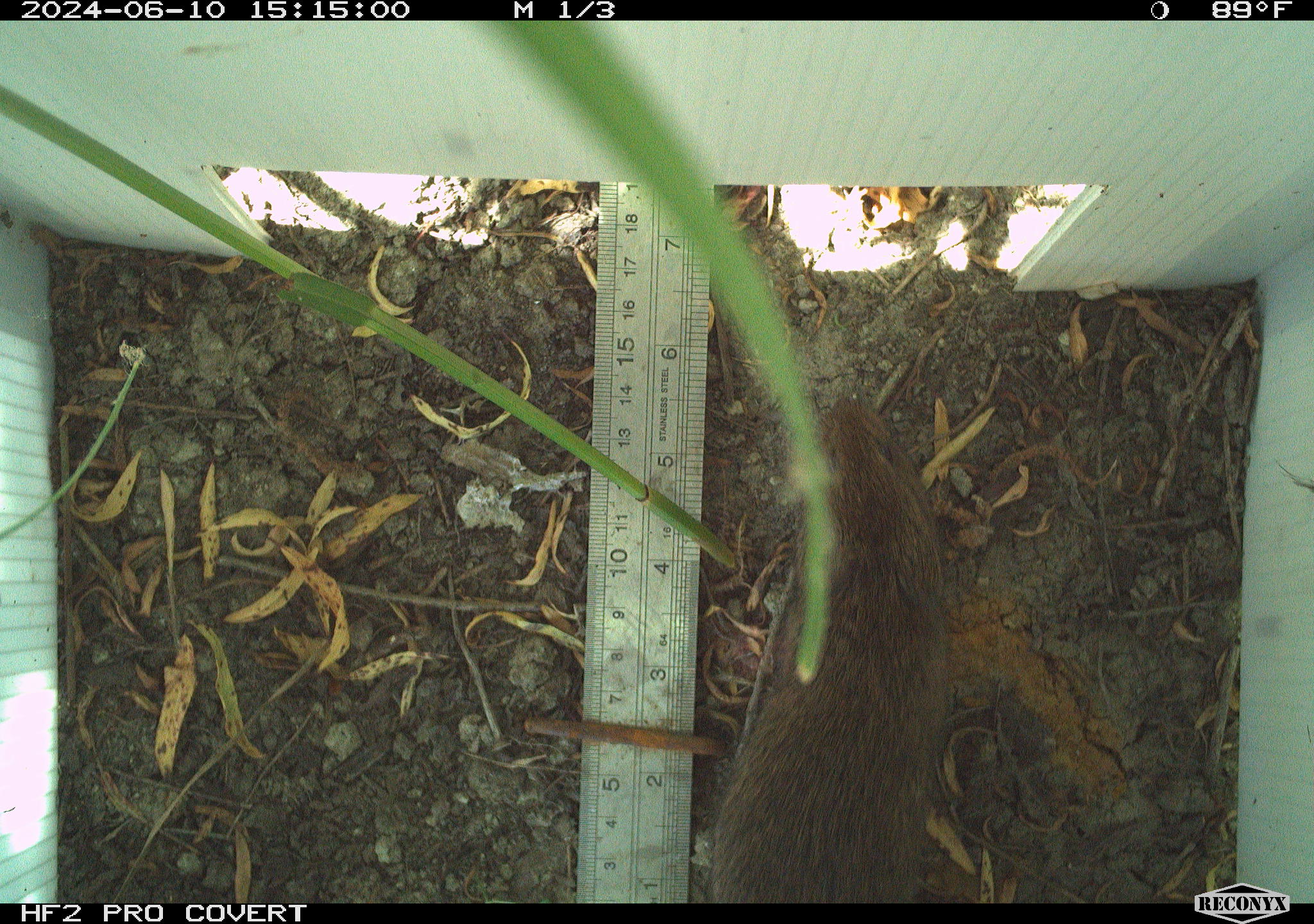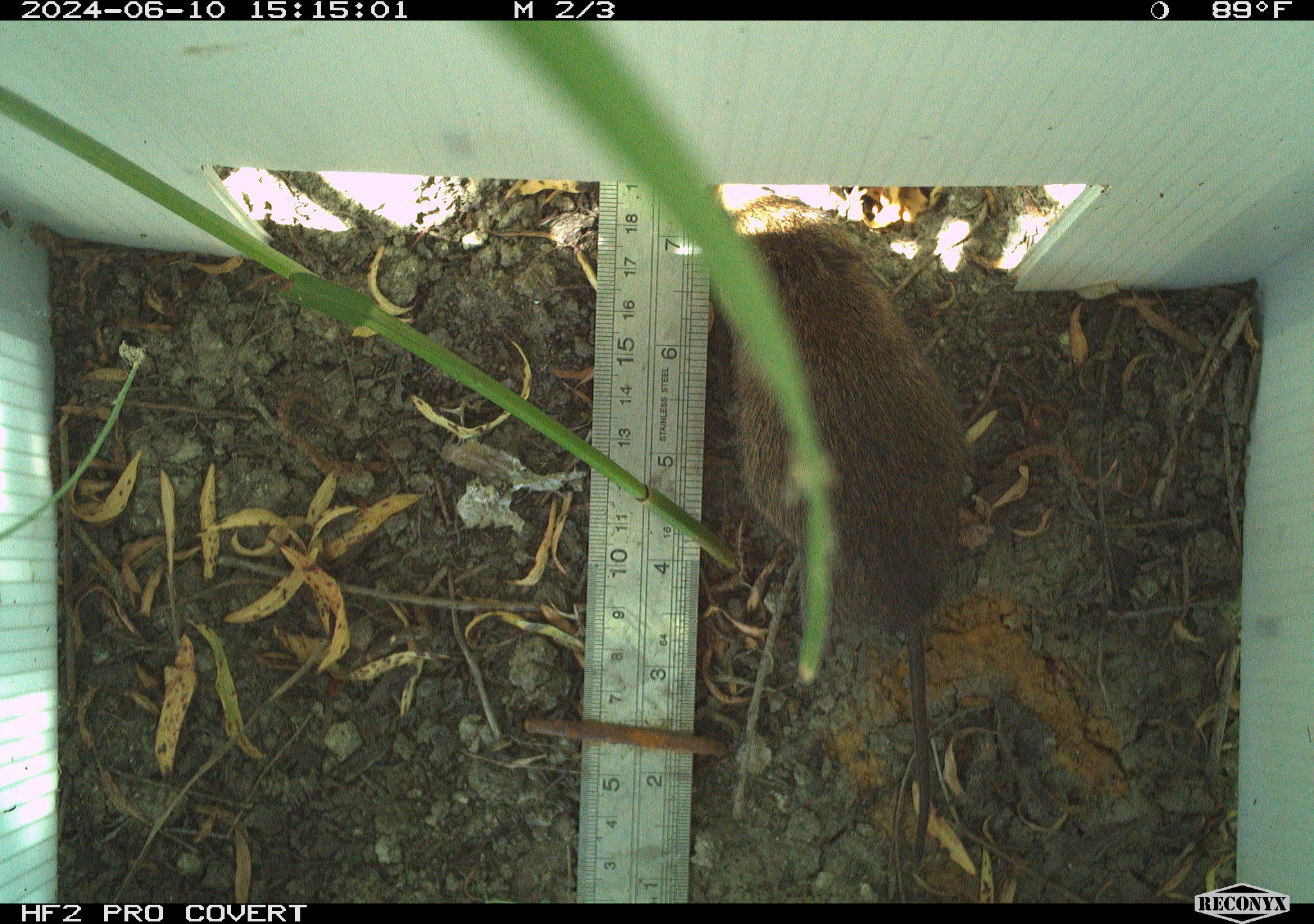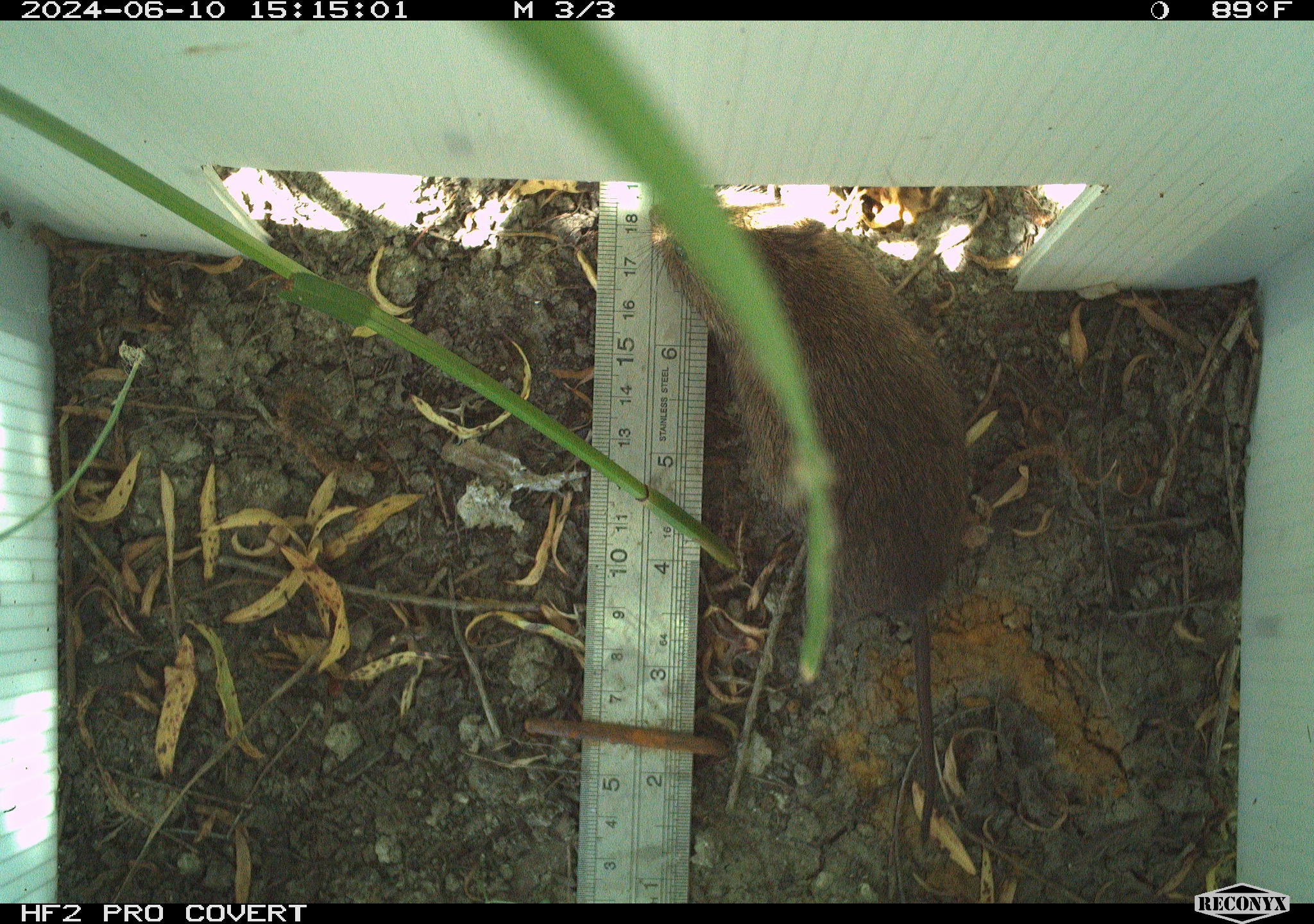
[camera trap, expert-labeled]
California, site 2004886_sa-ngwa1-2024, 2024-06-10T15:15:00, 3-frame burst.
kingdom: Animalia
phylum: Chordata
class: Mammalia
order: Rodentia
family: Cricetidae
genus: Microtus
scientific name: Microtus californicus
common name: california vole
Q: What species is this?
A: California vole (Microtus californicus).